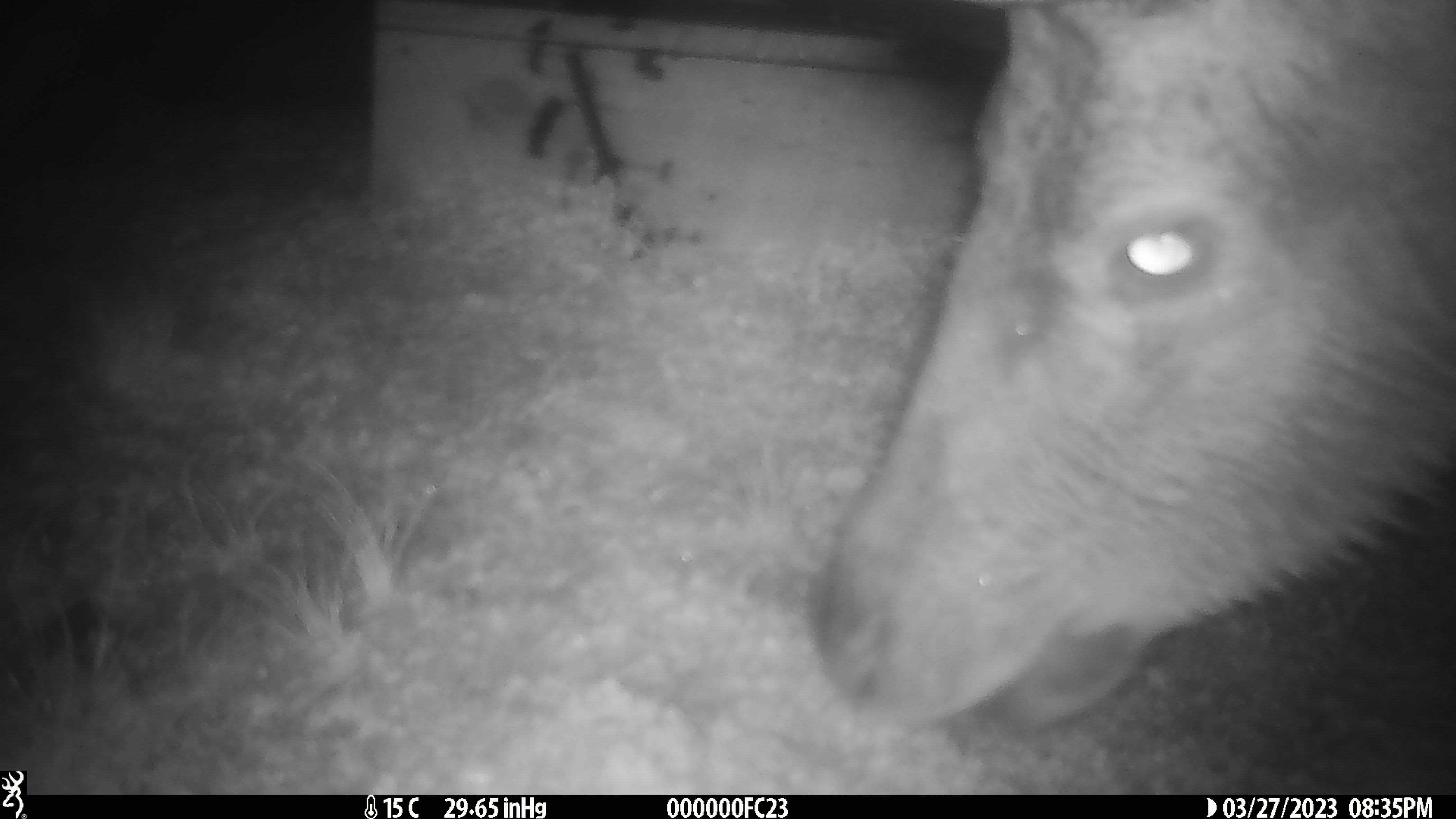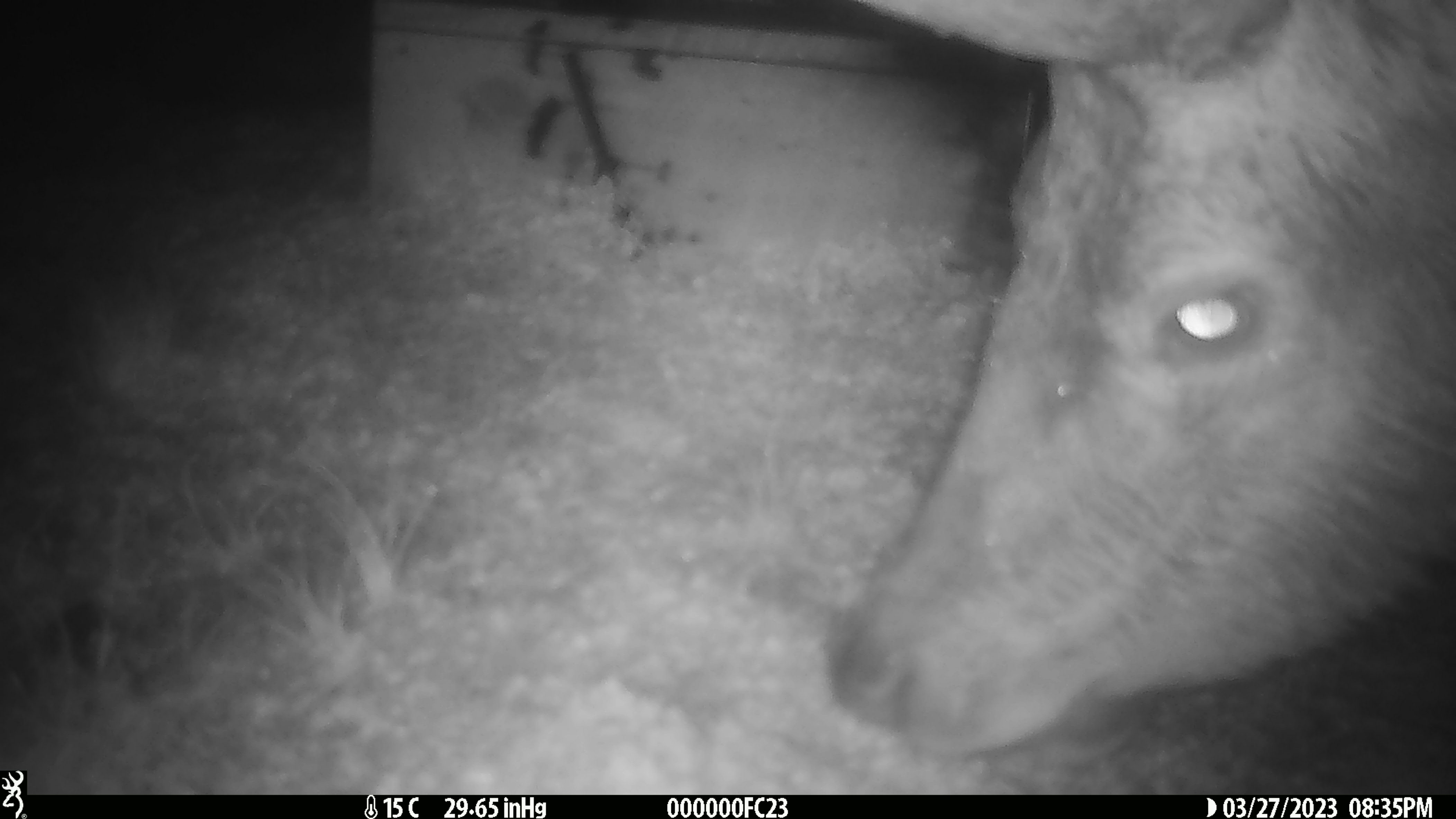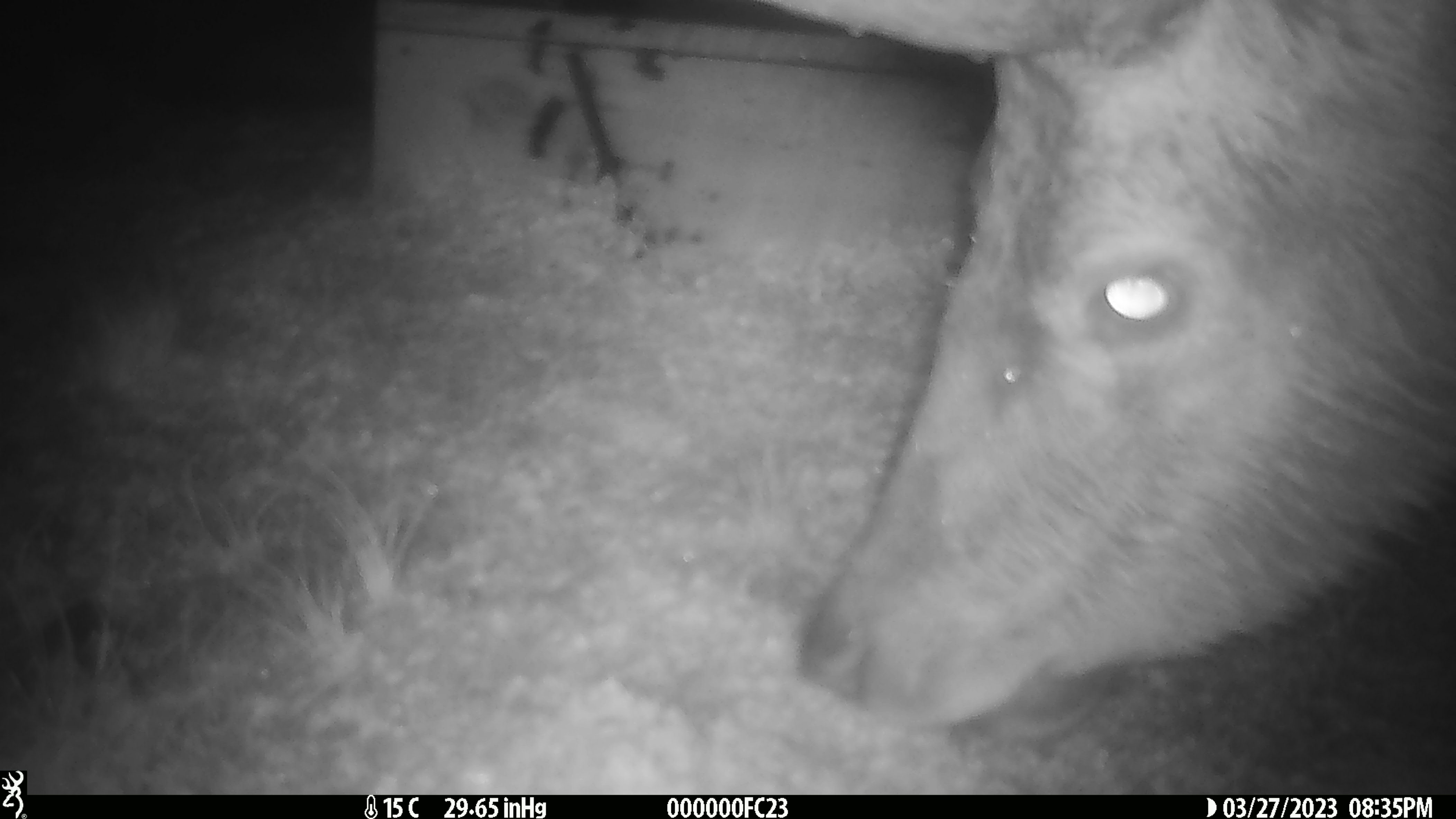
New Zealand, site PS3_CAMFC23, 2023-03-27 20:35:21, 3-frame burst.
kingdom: Animalia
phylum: Chordata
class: Mammalia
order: Artiodactyla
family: Cervidae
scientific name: Cervidae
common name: deer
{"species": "deer (Cervidae)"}